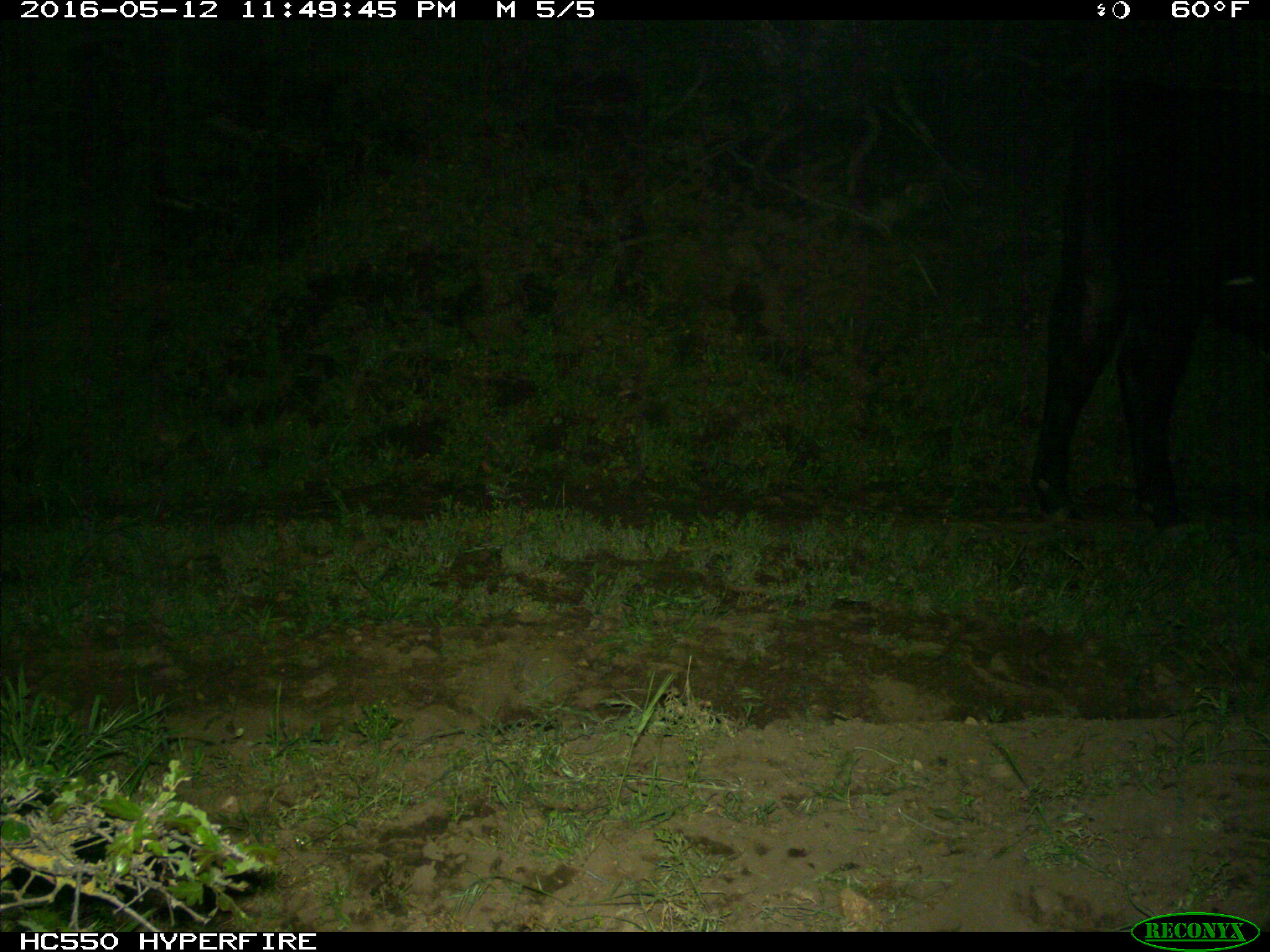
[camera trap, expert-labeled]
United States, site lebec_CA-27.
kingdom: Animalia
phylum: Chordata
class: Mammalia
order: Artiodactyla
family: Bovidae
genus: Bos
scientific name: Bos taurus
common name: domestic cow